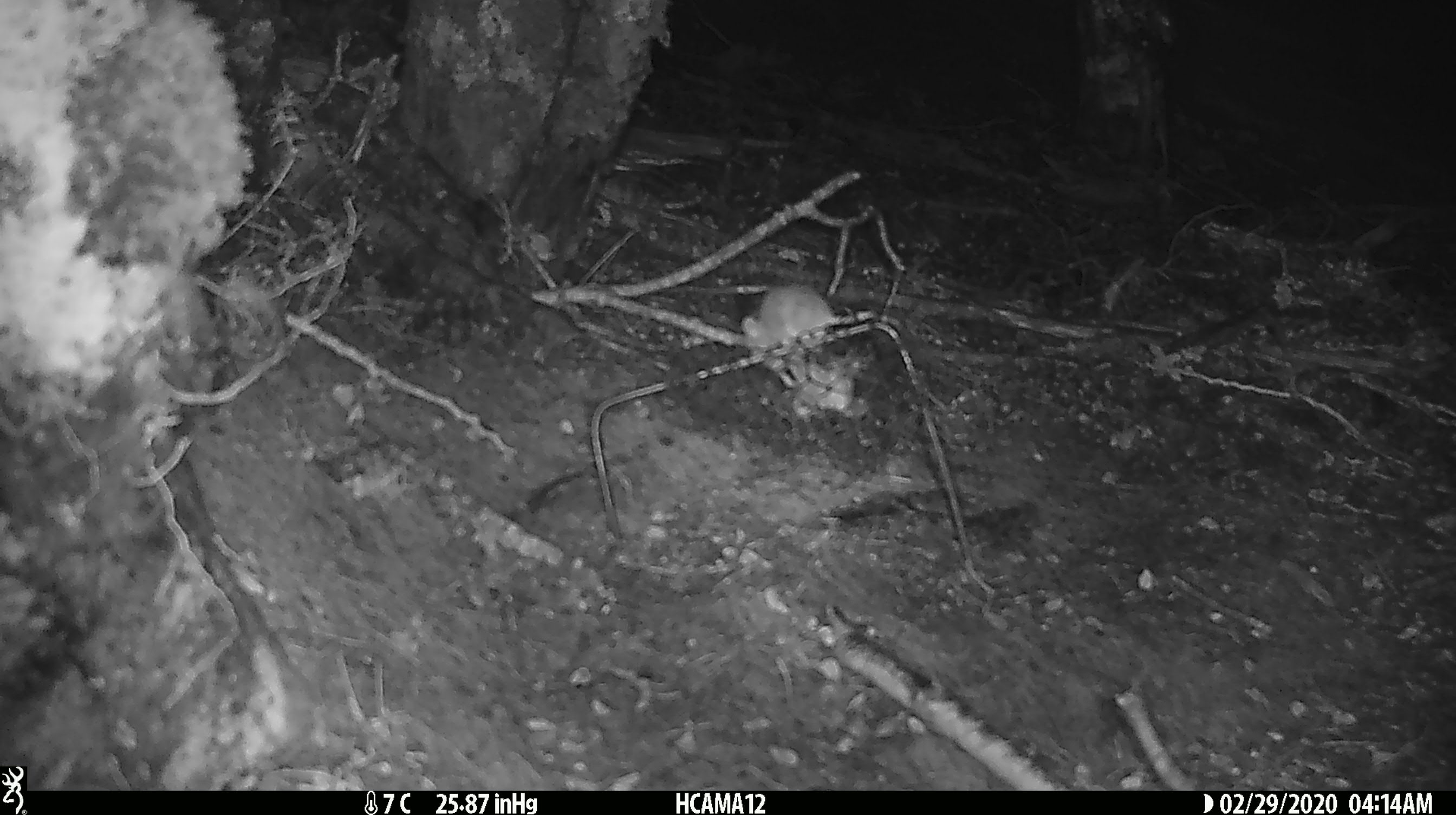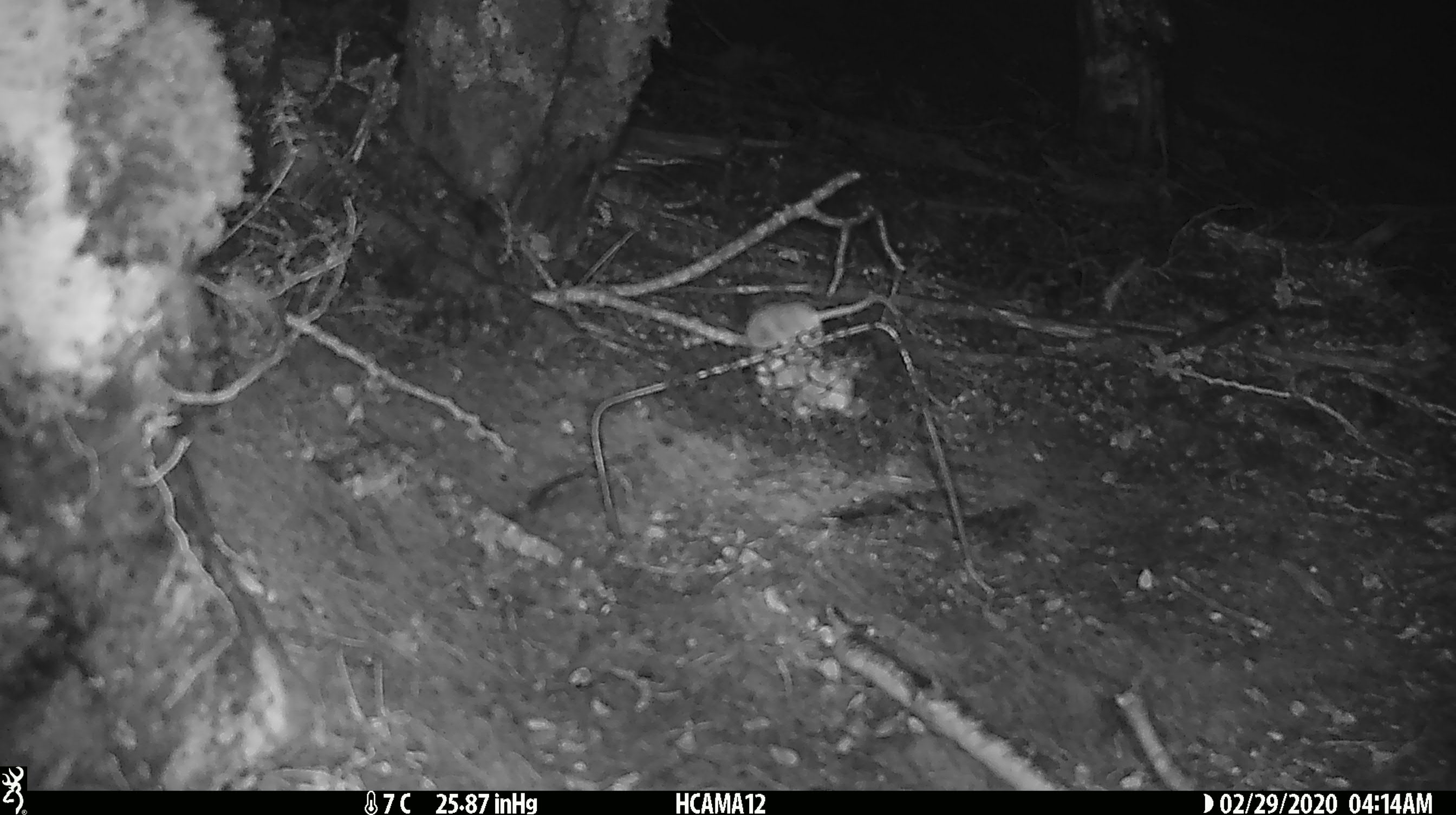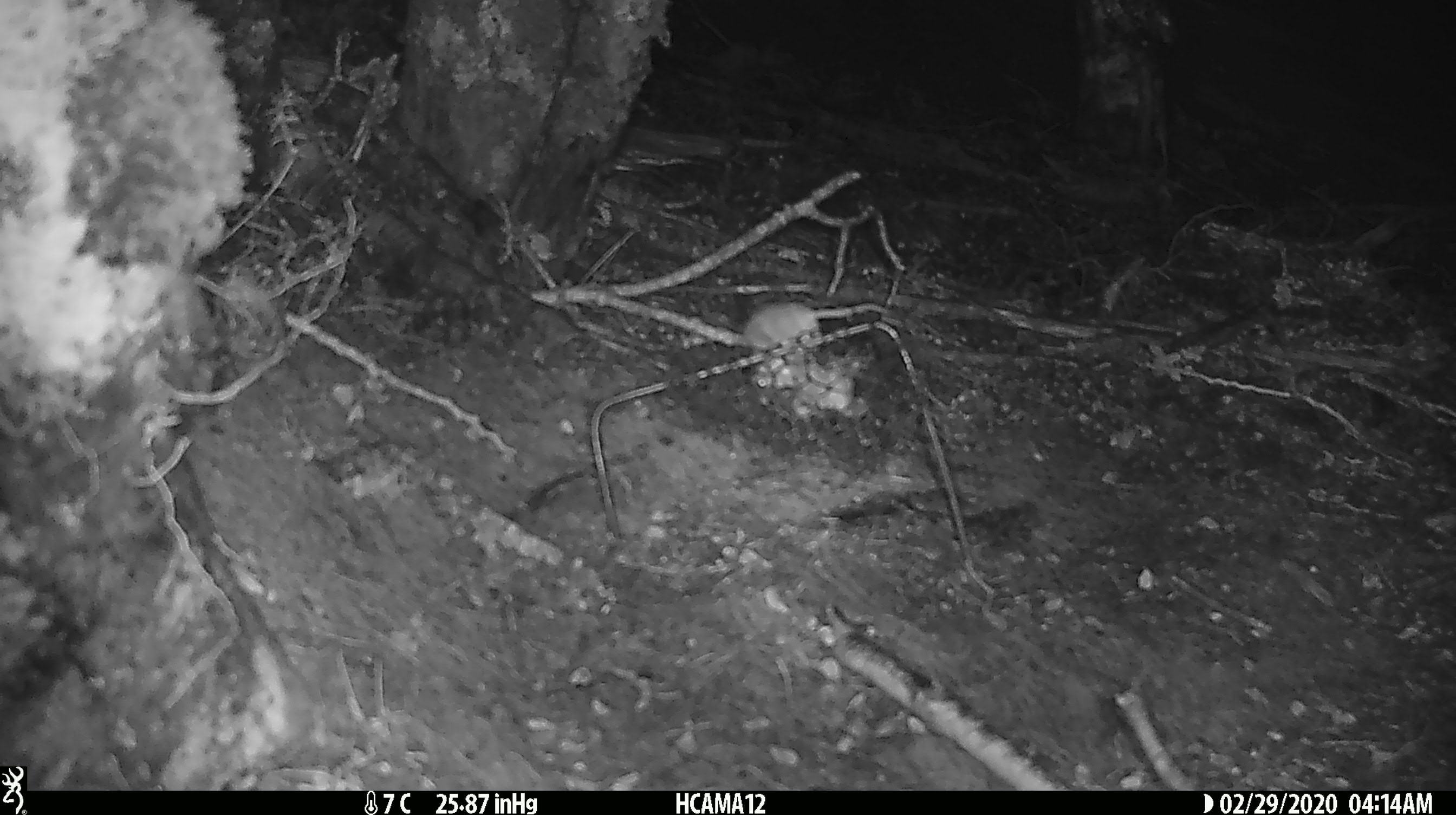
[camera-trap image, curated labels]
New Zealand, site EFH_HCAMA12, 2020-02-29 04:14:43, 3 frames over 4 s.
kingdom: Animalia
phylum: Chordata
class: Mammalia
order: Rodentia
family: Muridae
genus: Mus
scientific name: Mus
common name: mouse